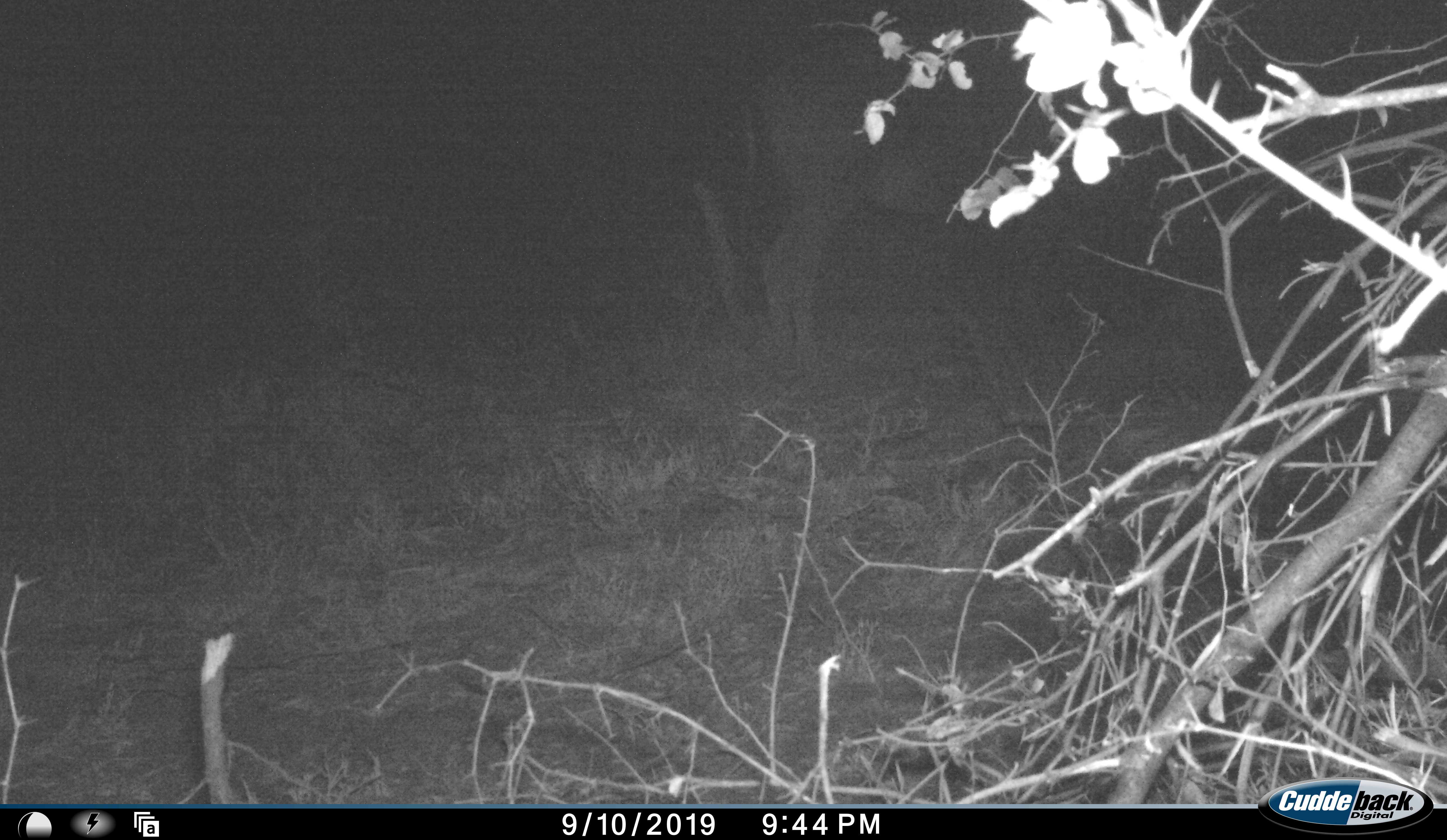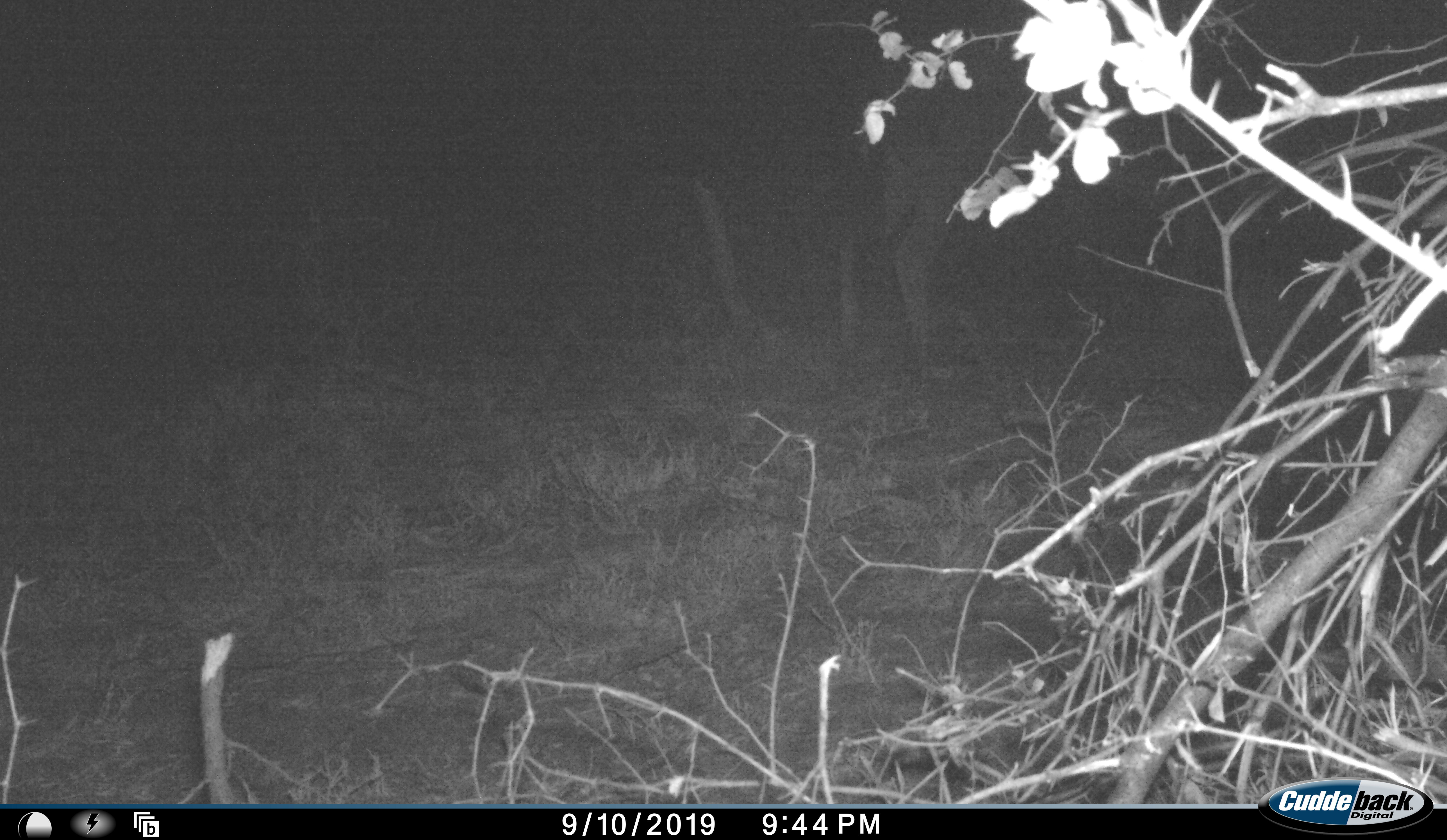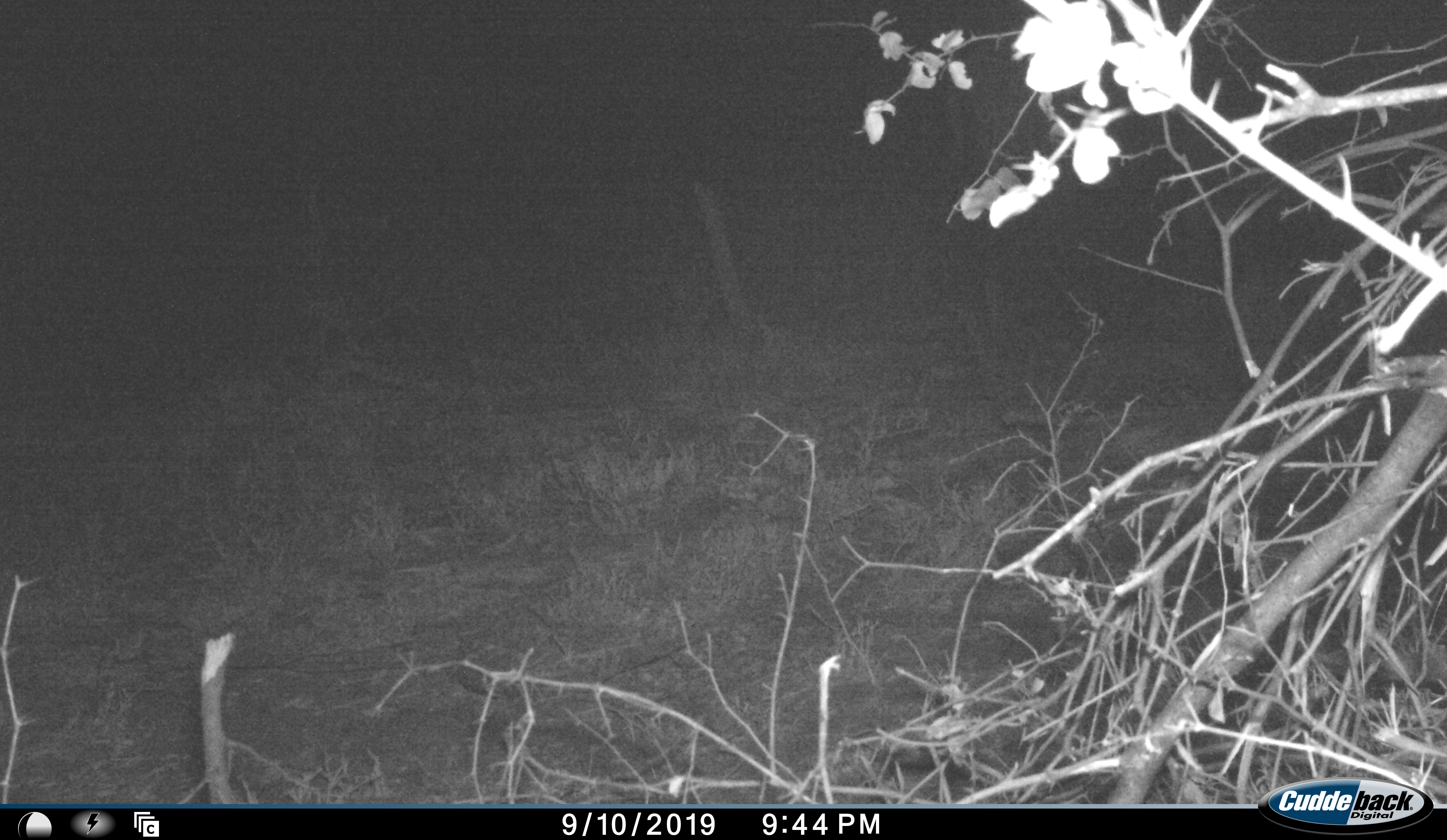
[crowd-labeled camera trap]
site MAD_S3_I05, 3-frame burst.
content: unidentified animal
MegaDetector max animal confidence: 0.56